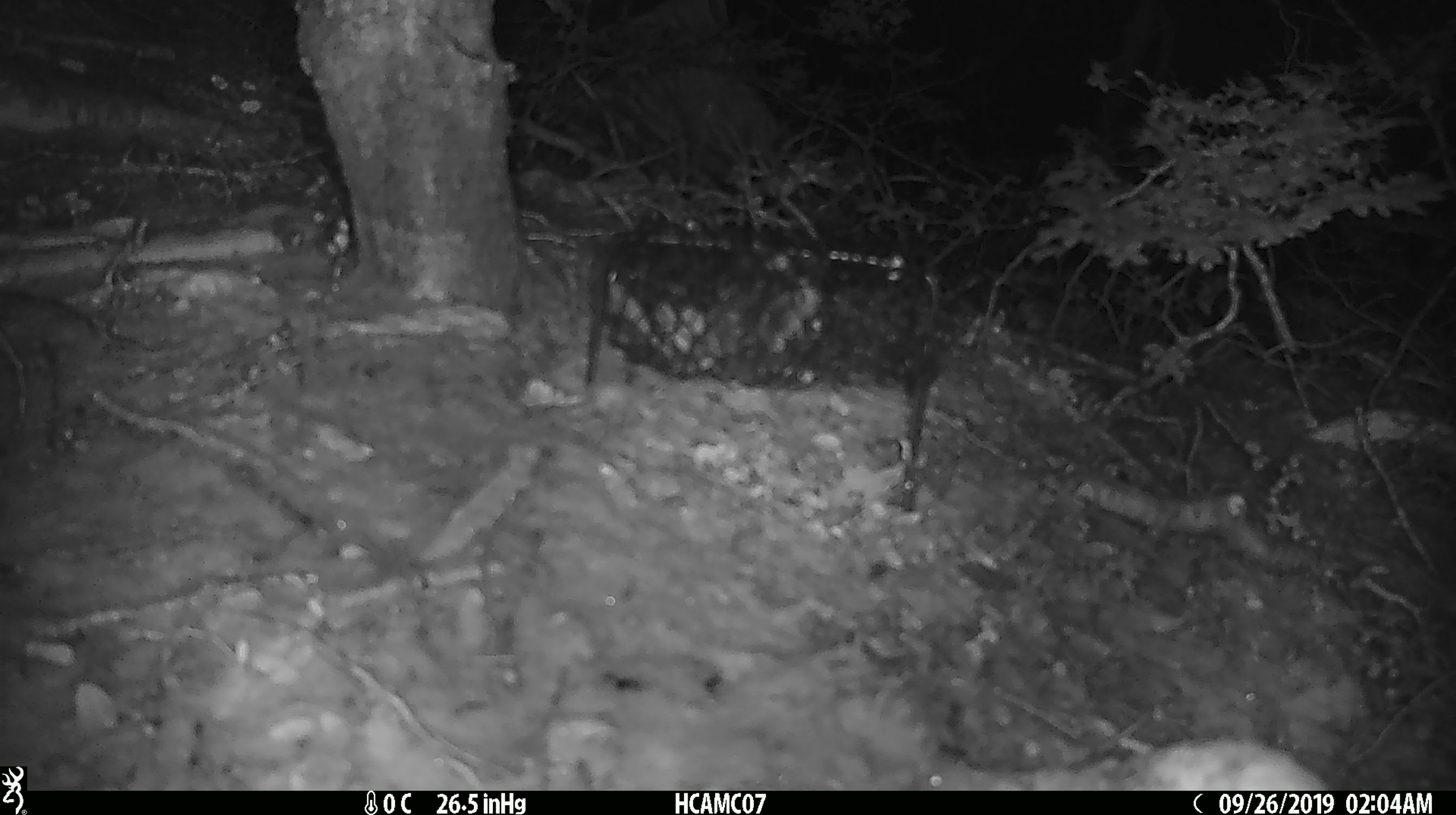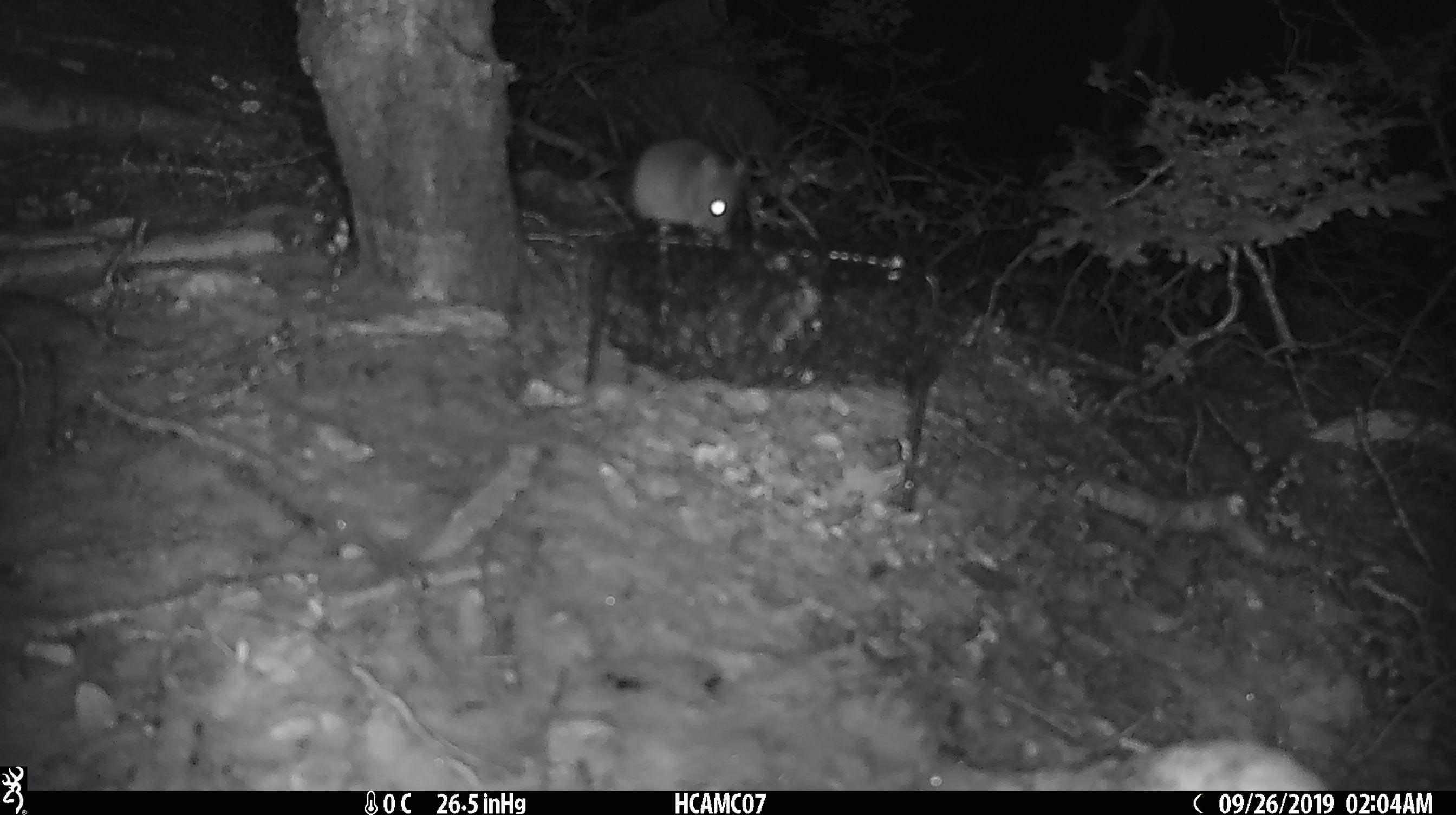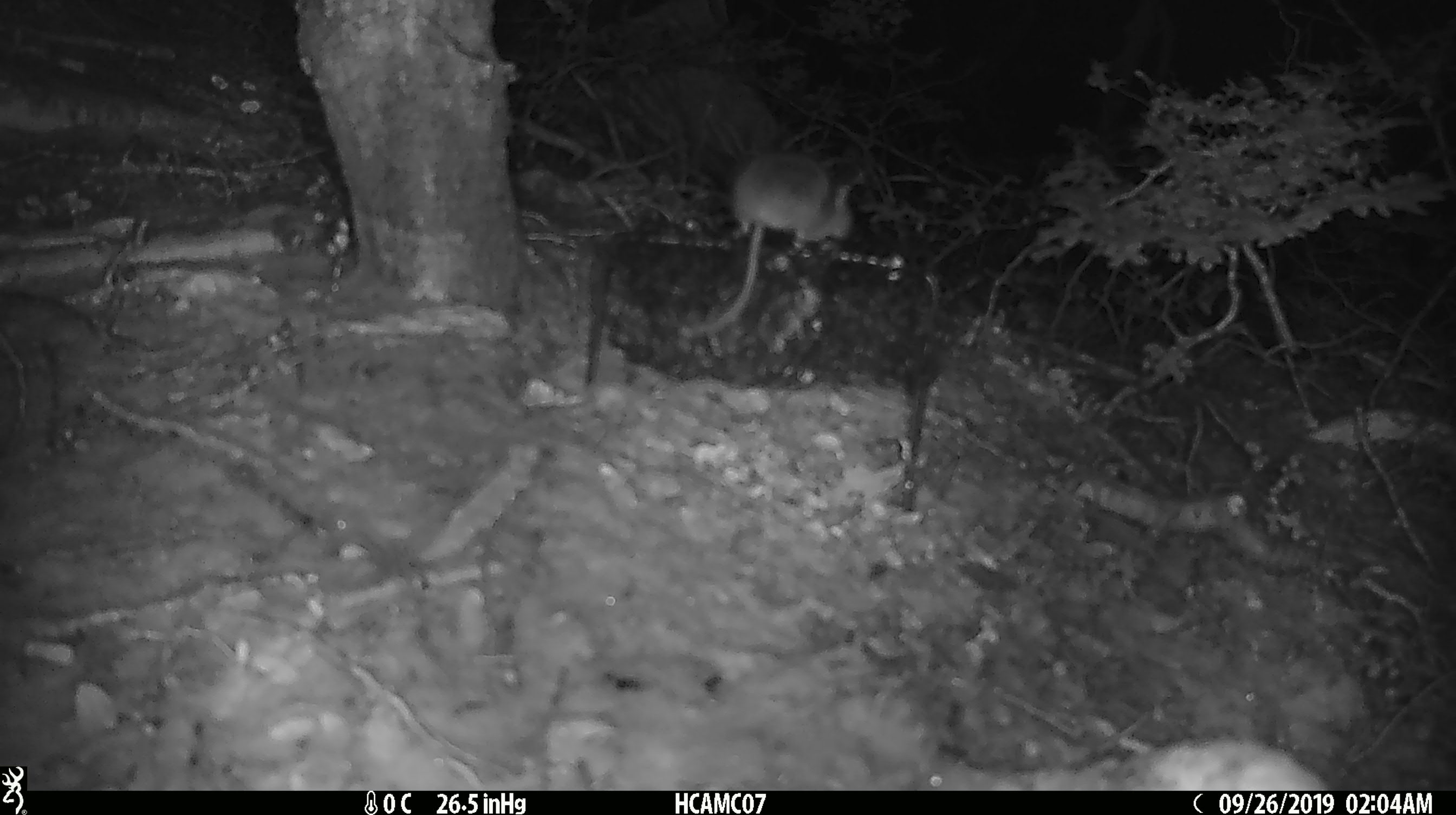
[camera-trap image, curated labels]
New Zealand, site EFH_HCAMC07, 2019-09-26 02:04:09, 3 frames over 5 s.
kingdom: Animalia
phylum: Chordata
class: Mammalia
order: Rodentia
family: Muridae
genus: Mus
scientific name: Mus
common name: mouse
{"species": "mouse (Mus)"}